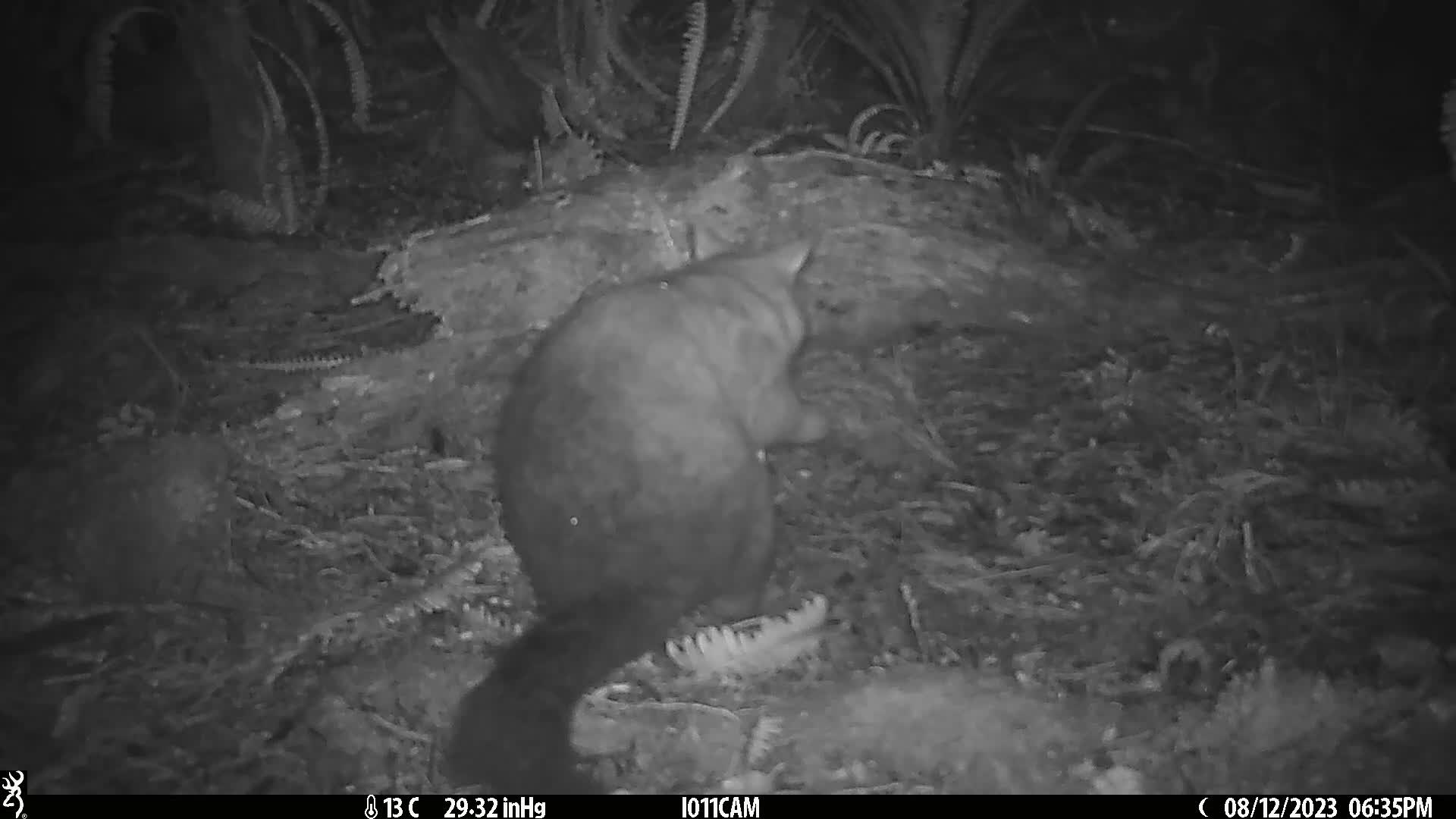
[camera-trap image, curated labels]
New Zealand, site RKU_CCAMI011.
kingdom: Animalia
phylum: Chordata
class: Mammalia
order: Diprotodontia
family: Phalangeridae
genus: Trichosurus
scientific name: Trichosurus vulpecula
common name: common brushtail possum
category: possum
Possum (common brushtail possum) (Trichosurus vulpecula).